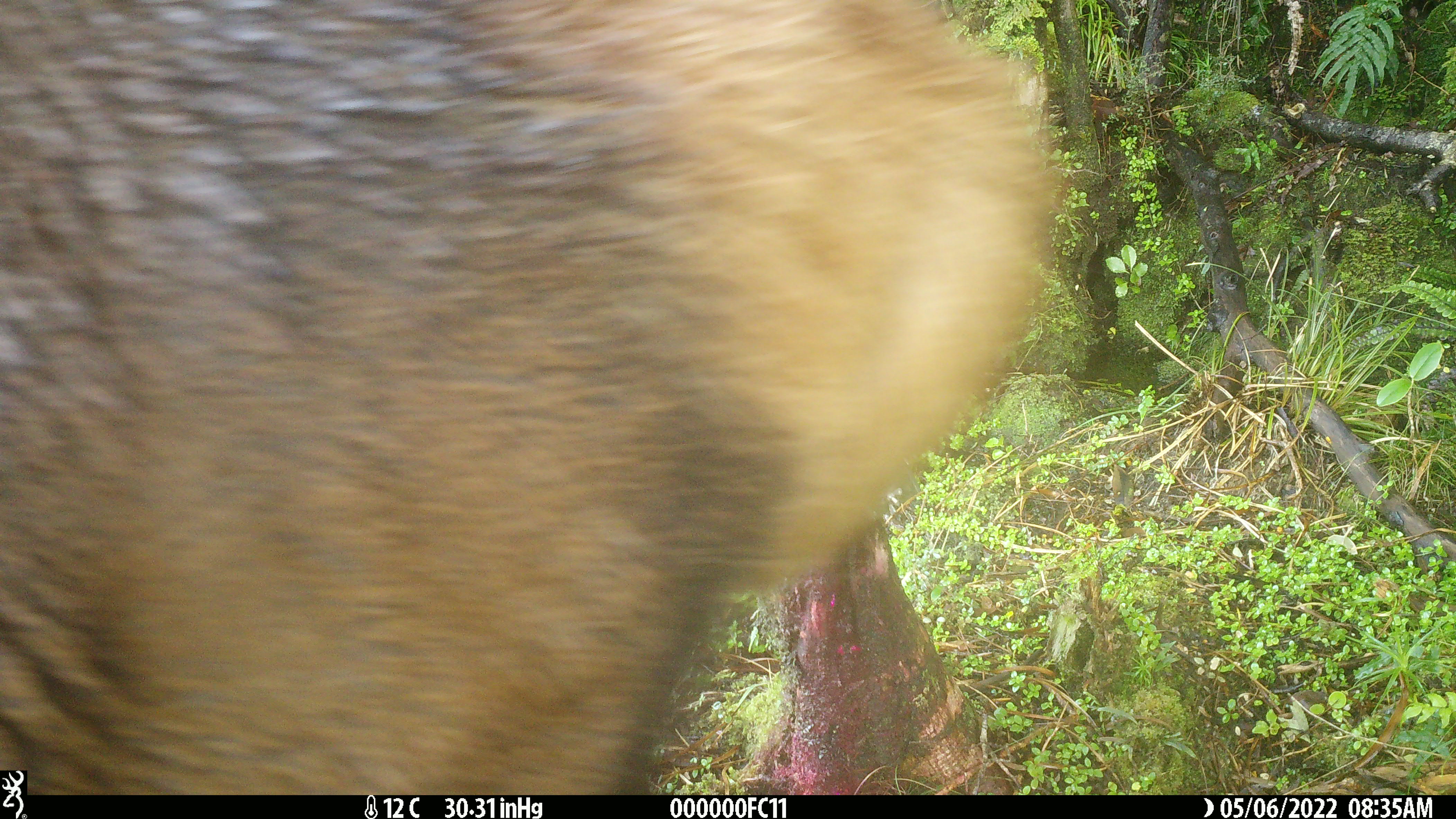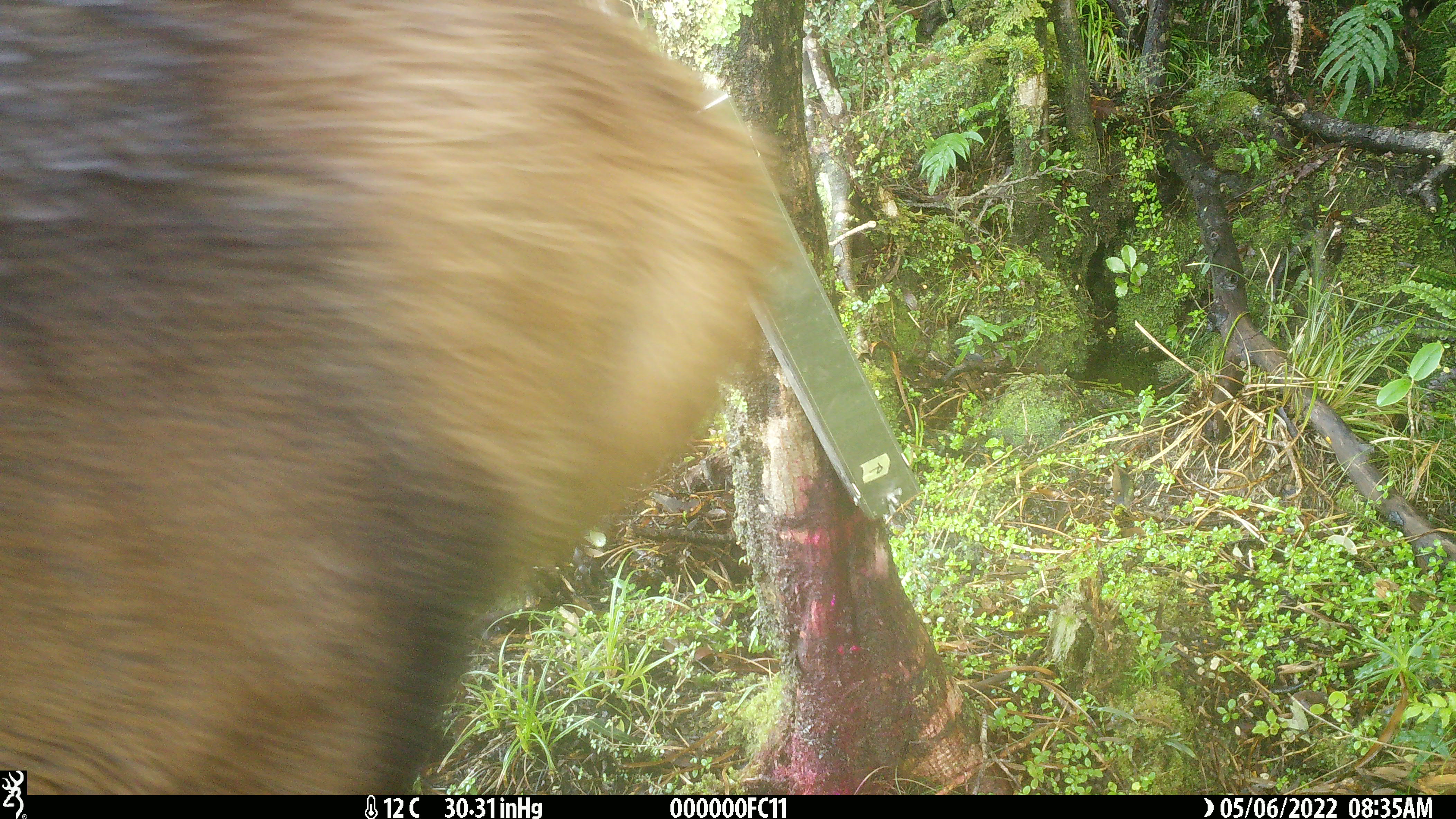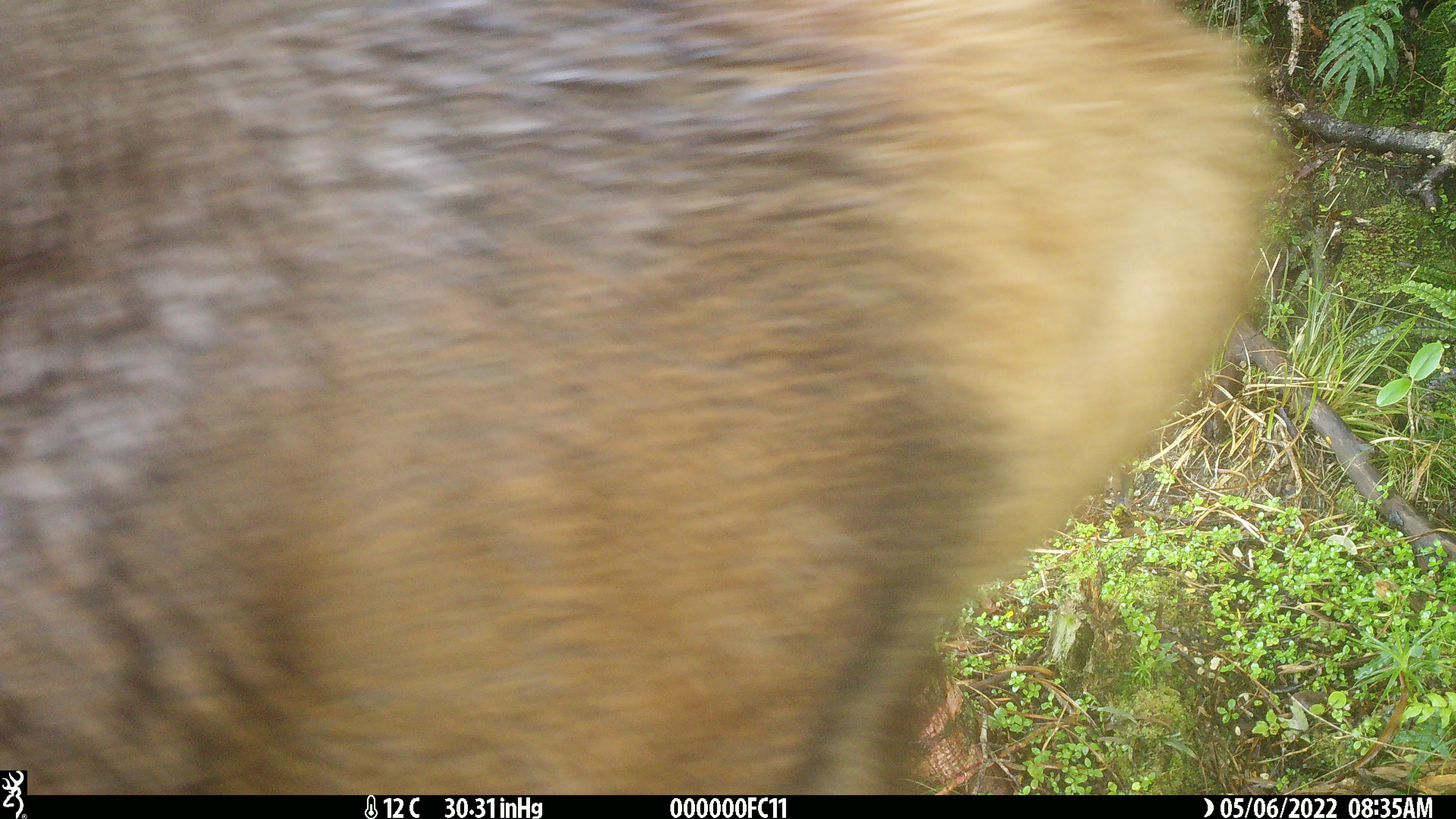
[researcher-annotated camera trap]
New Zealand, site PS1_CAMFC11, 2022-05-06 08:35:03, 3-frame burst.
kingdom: Animalia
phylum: Chordata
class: Mammalia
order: Artiodactyla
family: Cervidae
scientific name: Cervidae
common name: deer